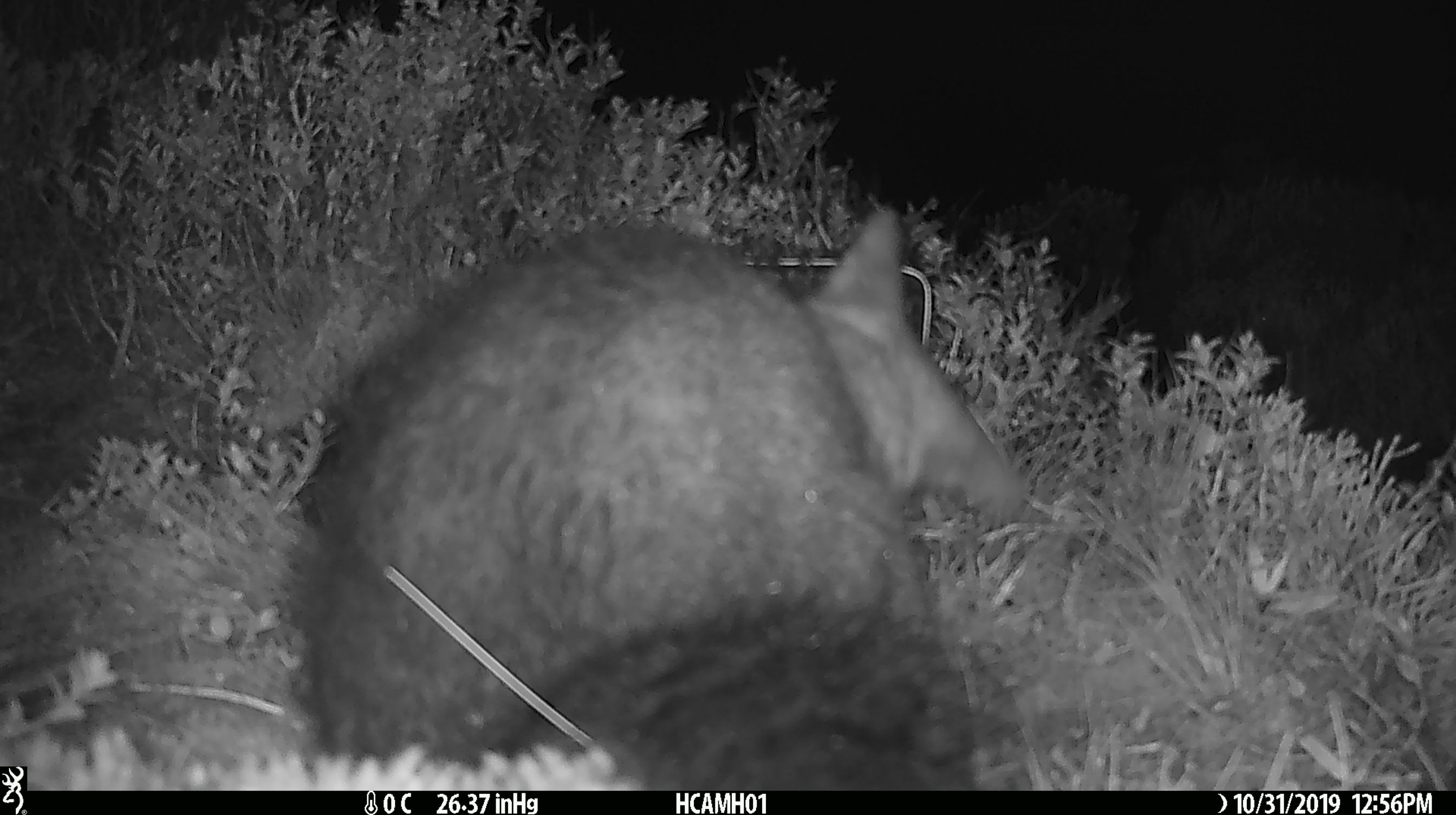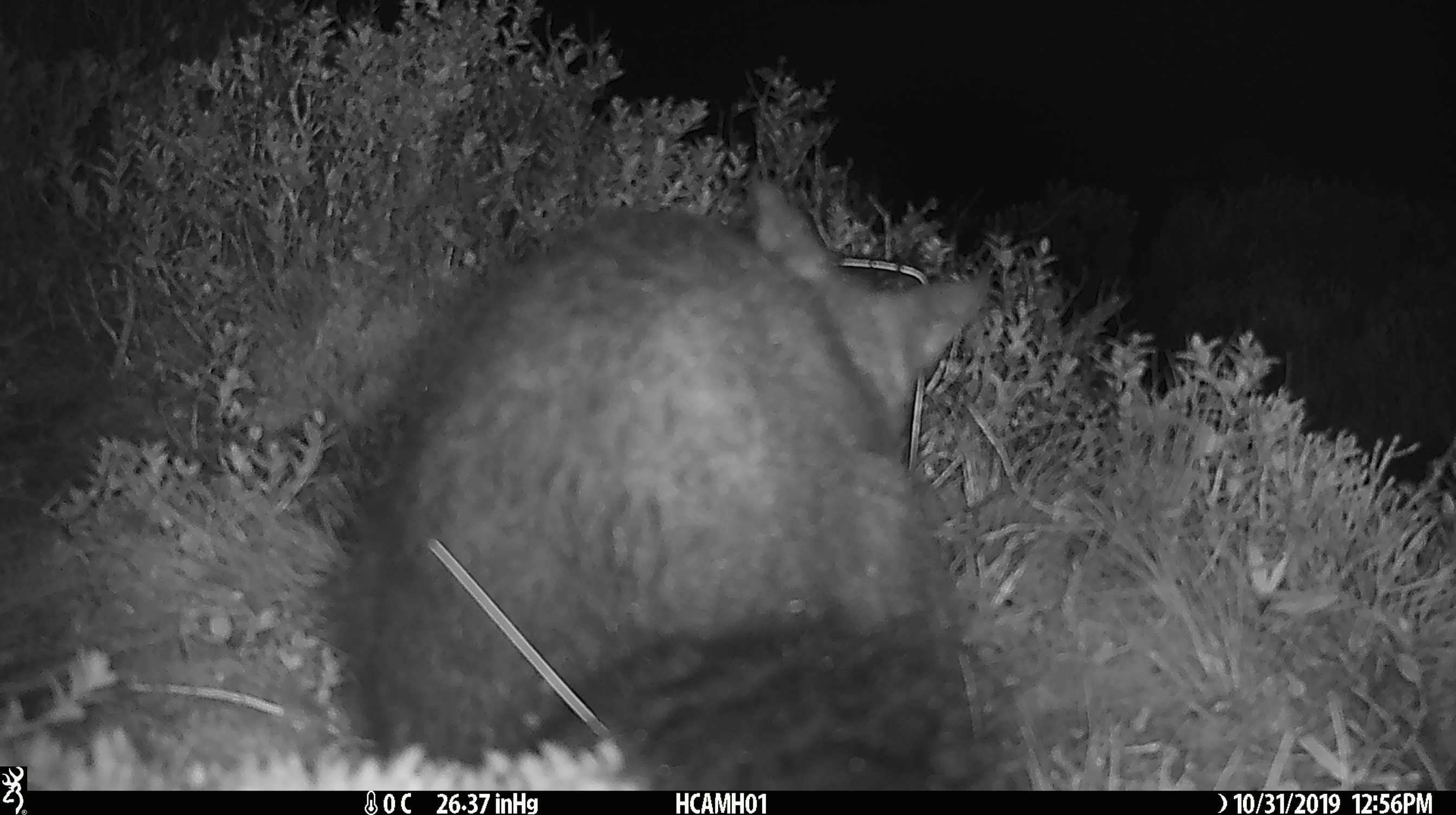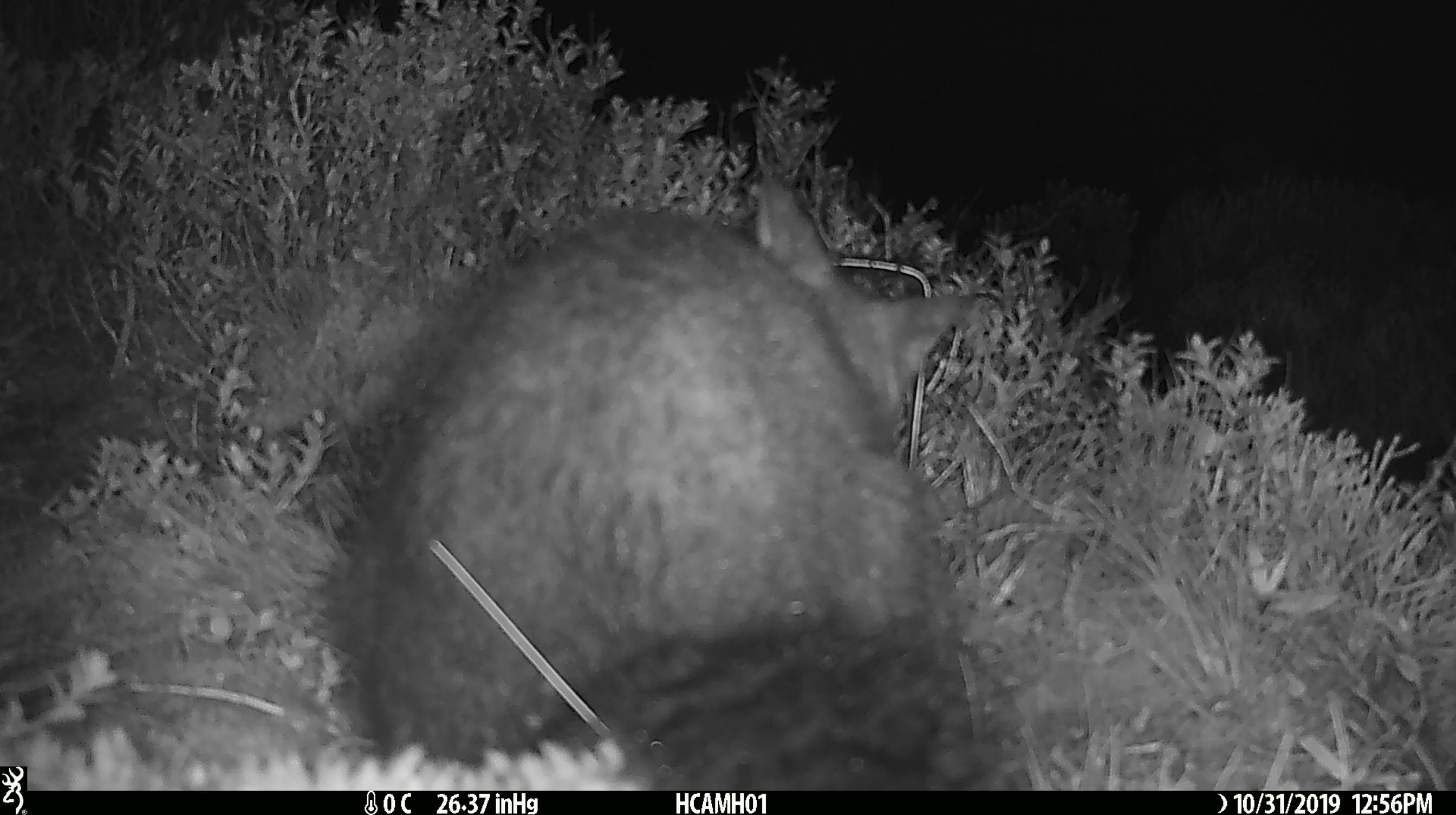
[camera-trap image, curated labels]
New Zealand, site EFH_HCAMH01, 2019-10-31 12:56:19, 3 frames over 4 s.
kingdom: Animalia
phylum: Chordata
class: Mammalia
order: Diprotodontia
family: Phalangeridae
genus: Trichosurus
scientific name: Trichosurus vulpecula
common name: common brushtail possum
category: possum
Possum (common brushtail possum) (Trichosurus vulpecula).